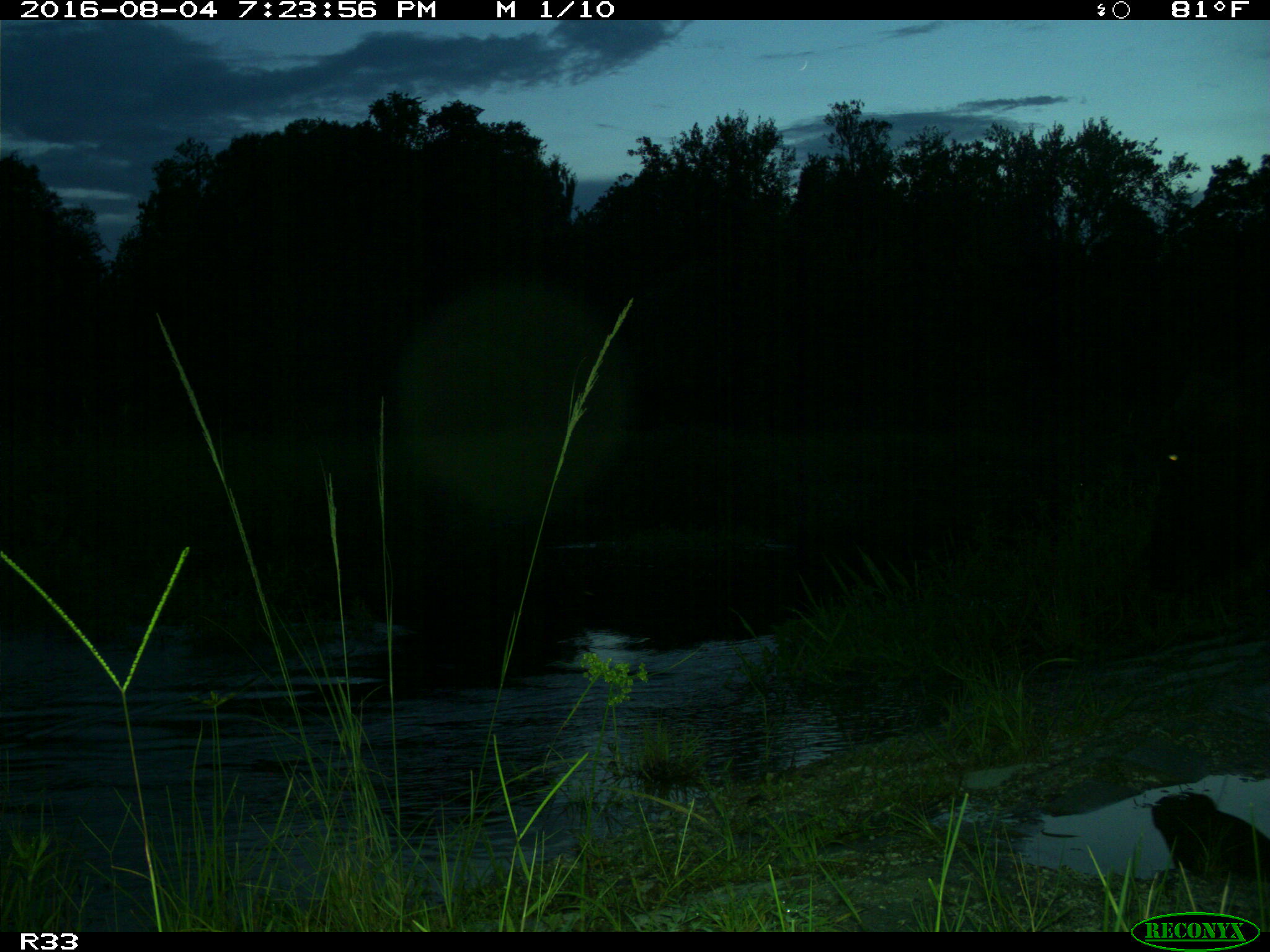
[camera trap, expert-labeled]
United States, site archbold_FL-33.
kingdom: Animalia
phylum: Chordata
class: Mammalia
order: Artiodactyla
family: Bovidae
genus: Bos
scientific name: Bos taurus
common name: domestic cow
Bos taurus (domestic cow).